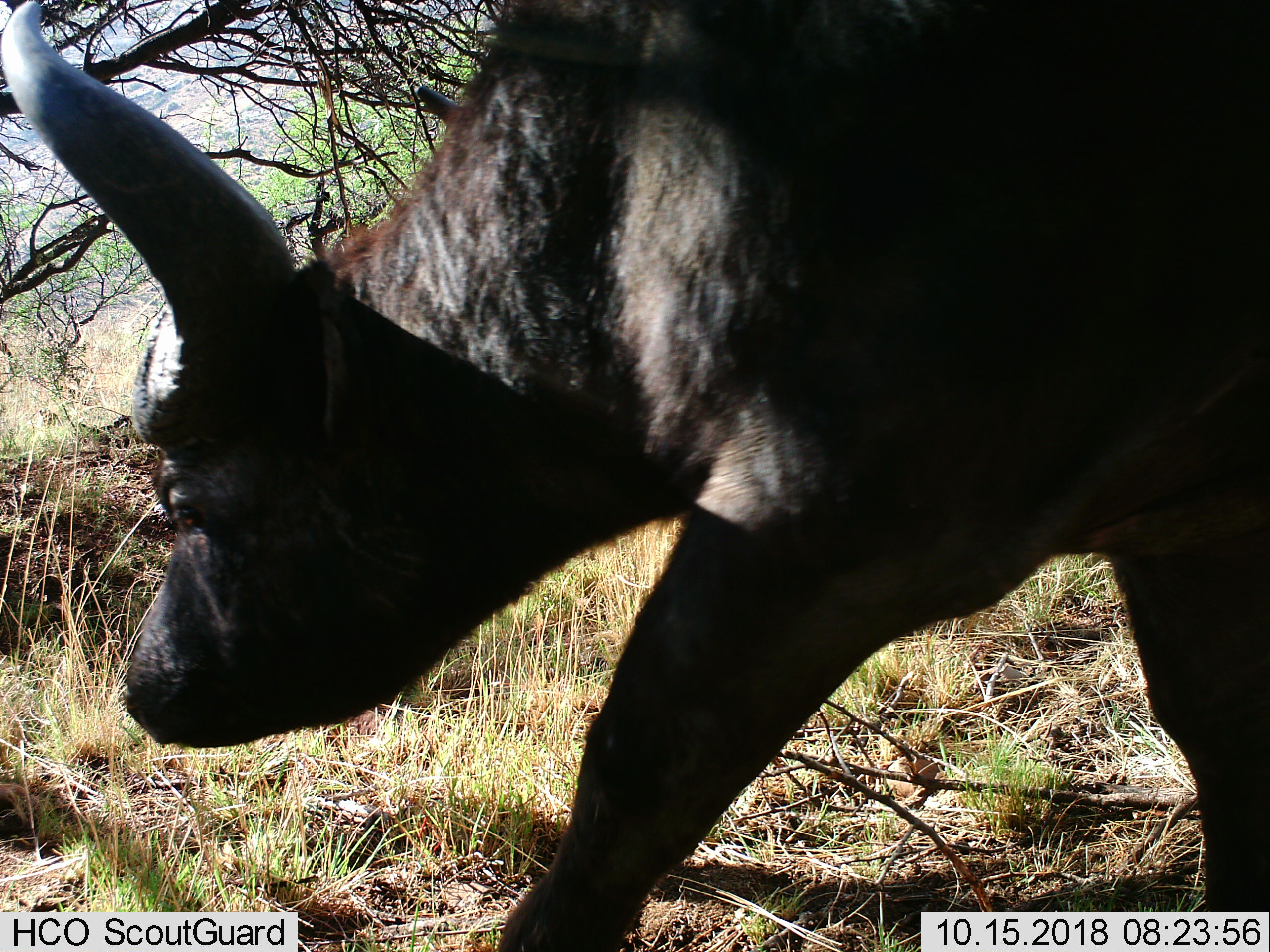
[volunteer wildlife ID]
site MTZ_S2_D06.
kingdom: Animalia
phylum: Chordata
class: Mammalia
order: Artiodactyla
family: Bovidae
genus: Syncerus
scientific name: Syncerus caffer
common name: african buffalo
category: buffalo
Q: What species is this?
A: Buffalo (african buffalo) (Syncerus caffer).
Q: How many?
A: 1.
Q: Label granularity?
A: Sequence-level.